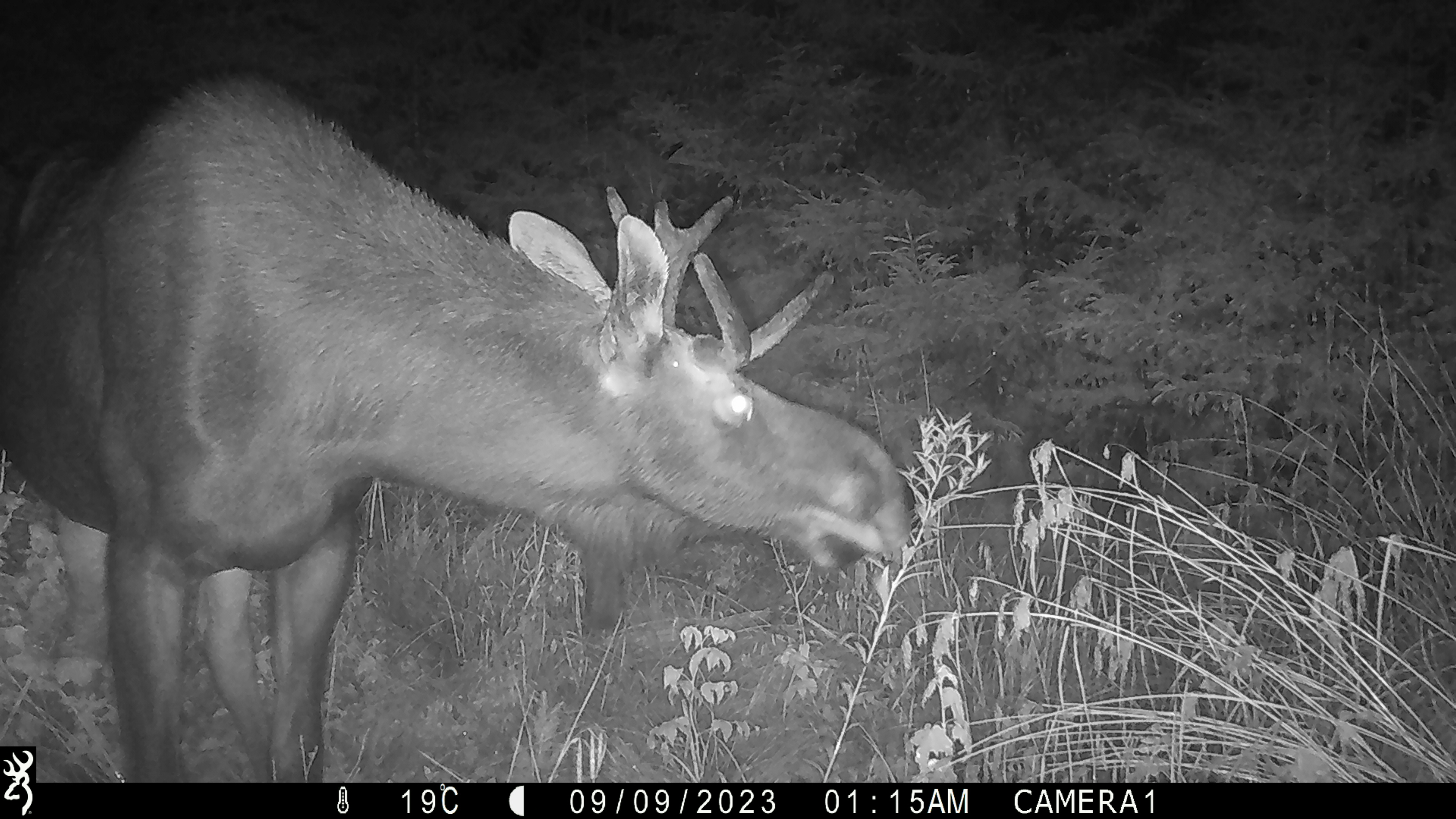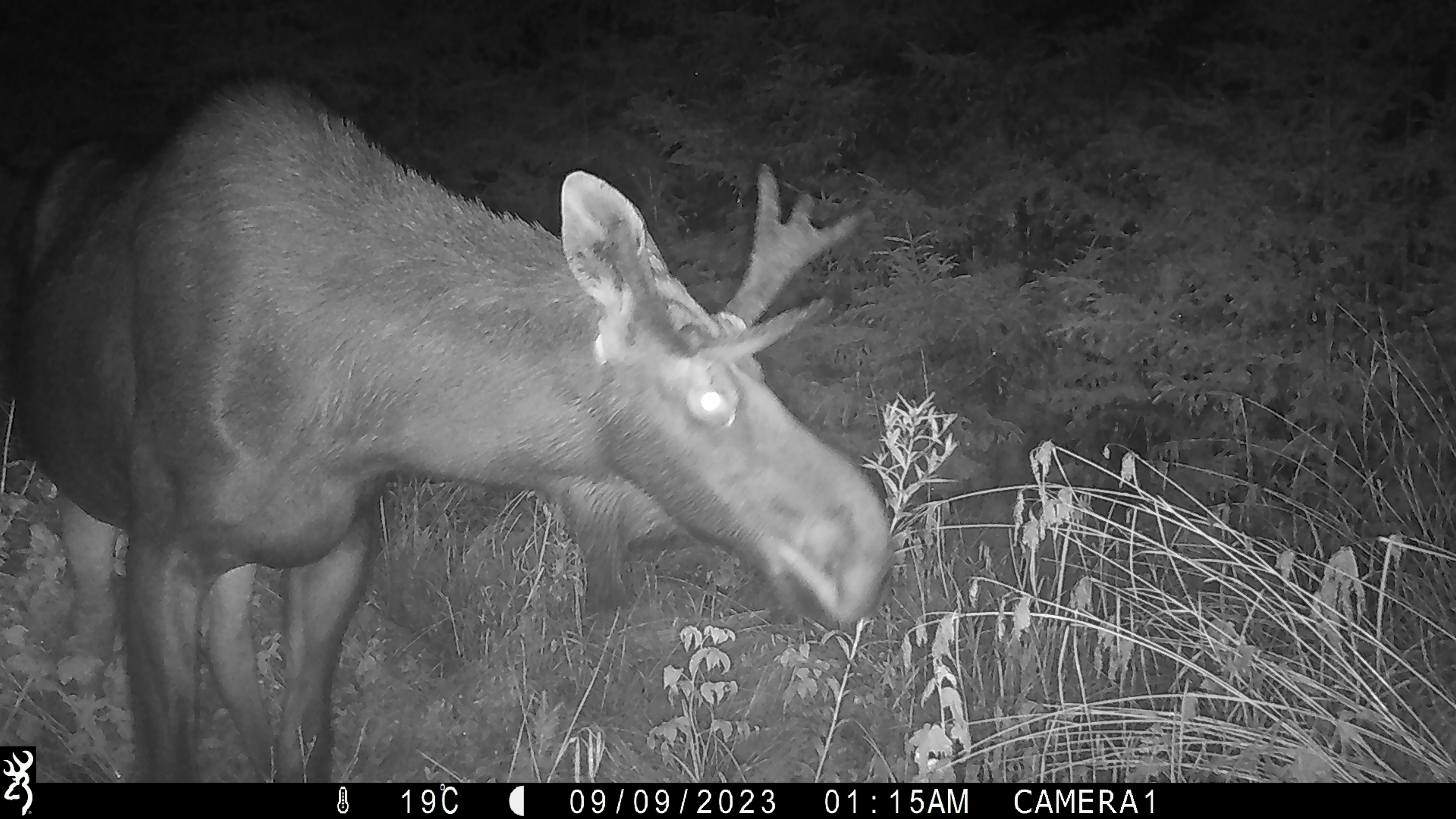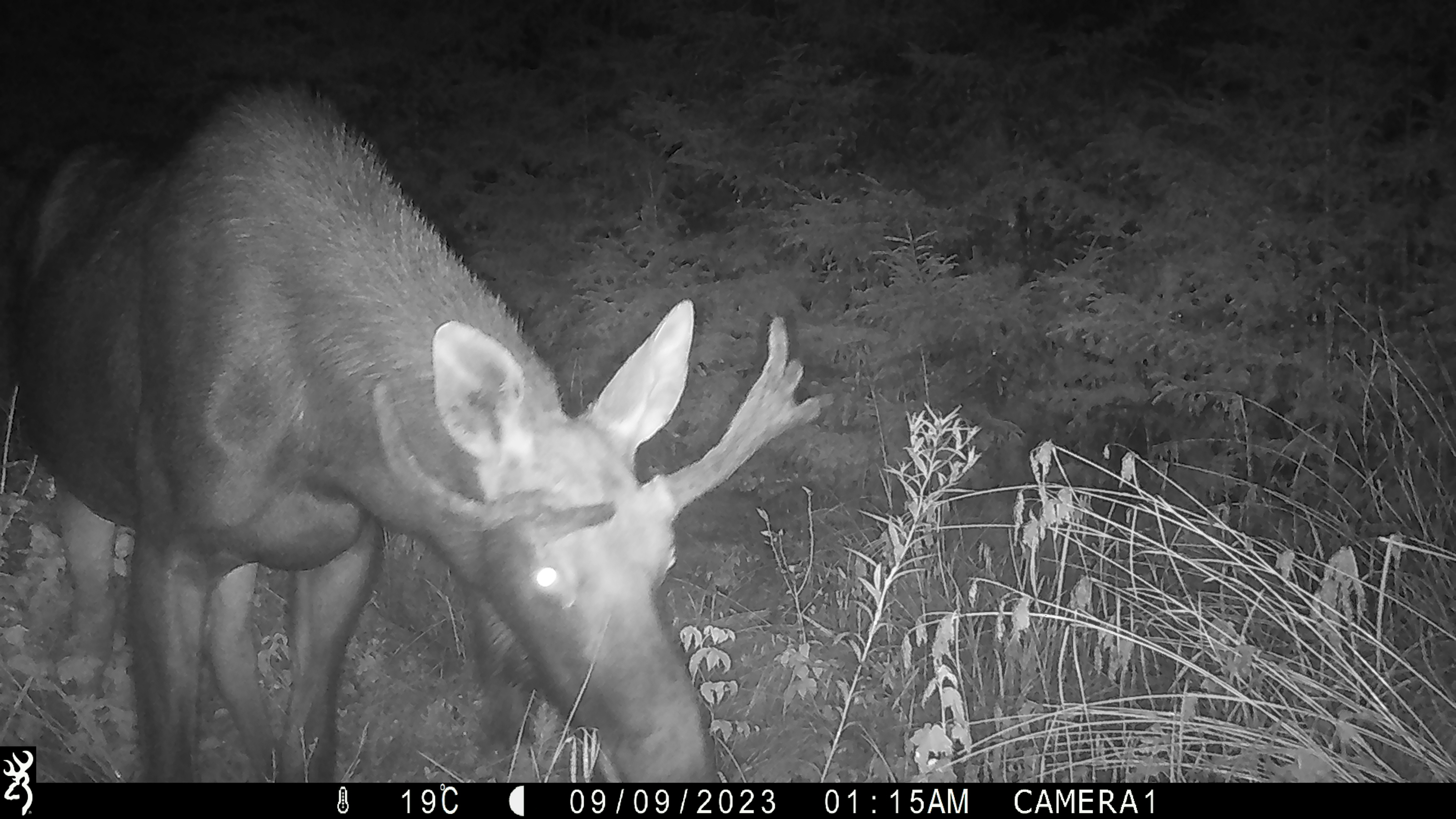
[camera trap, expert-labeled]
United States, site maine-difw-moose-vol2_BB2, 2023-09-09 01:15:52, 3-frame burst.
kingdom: Animalia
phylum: Chordata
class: Mammalia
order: Artiodactyla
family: Cervidae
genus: Alces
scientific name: Alces alces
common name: moose